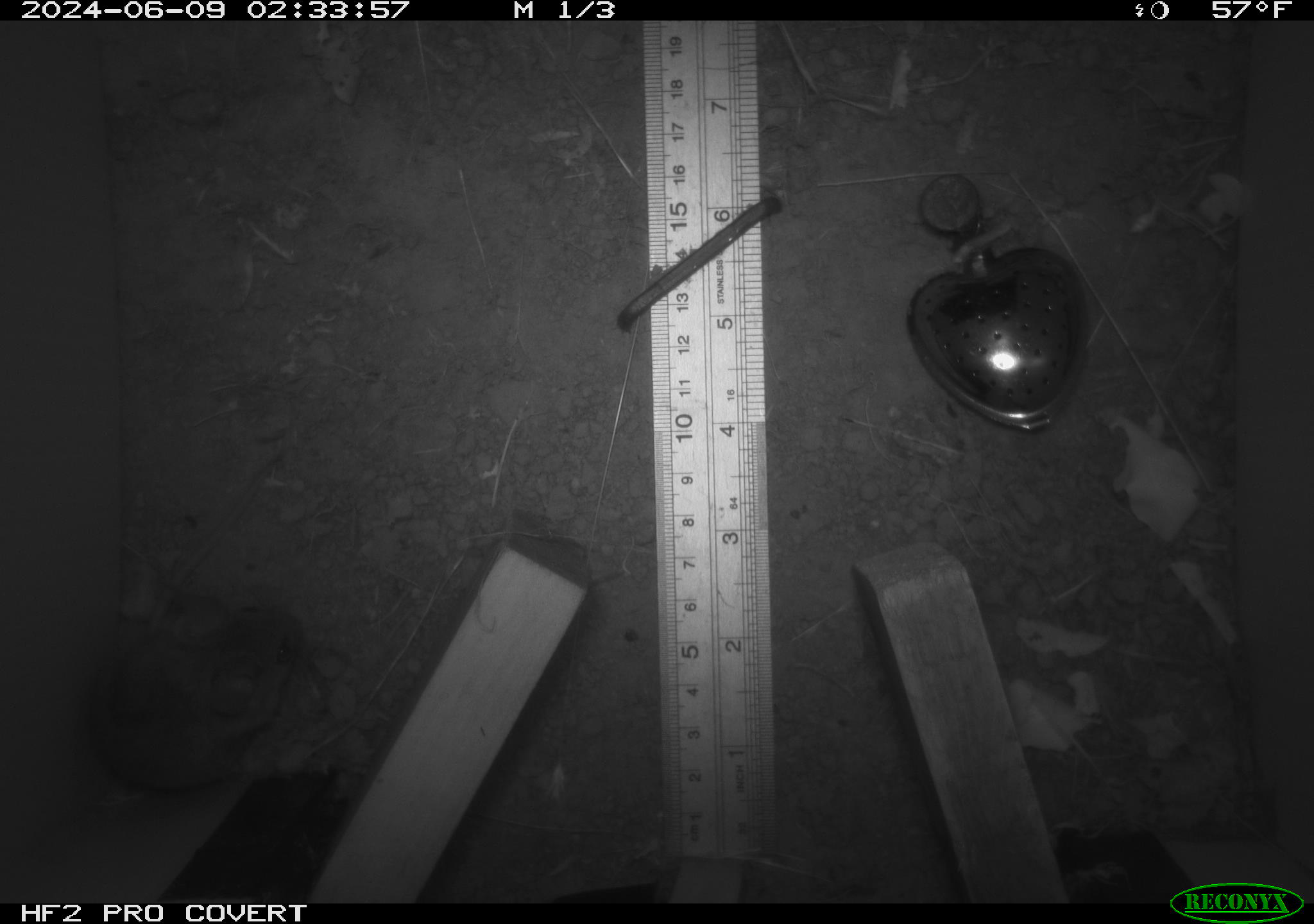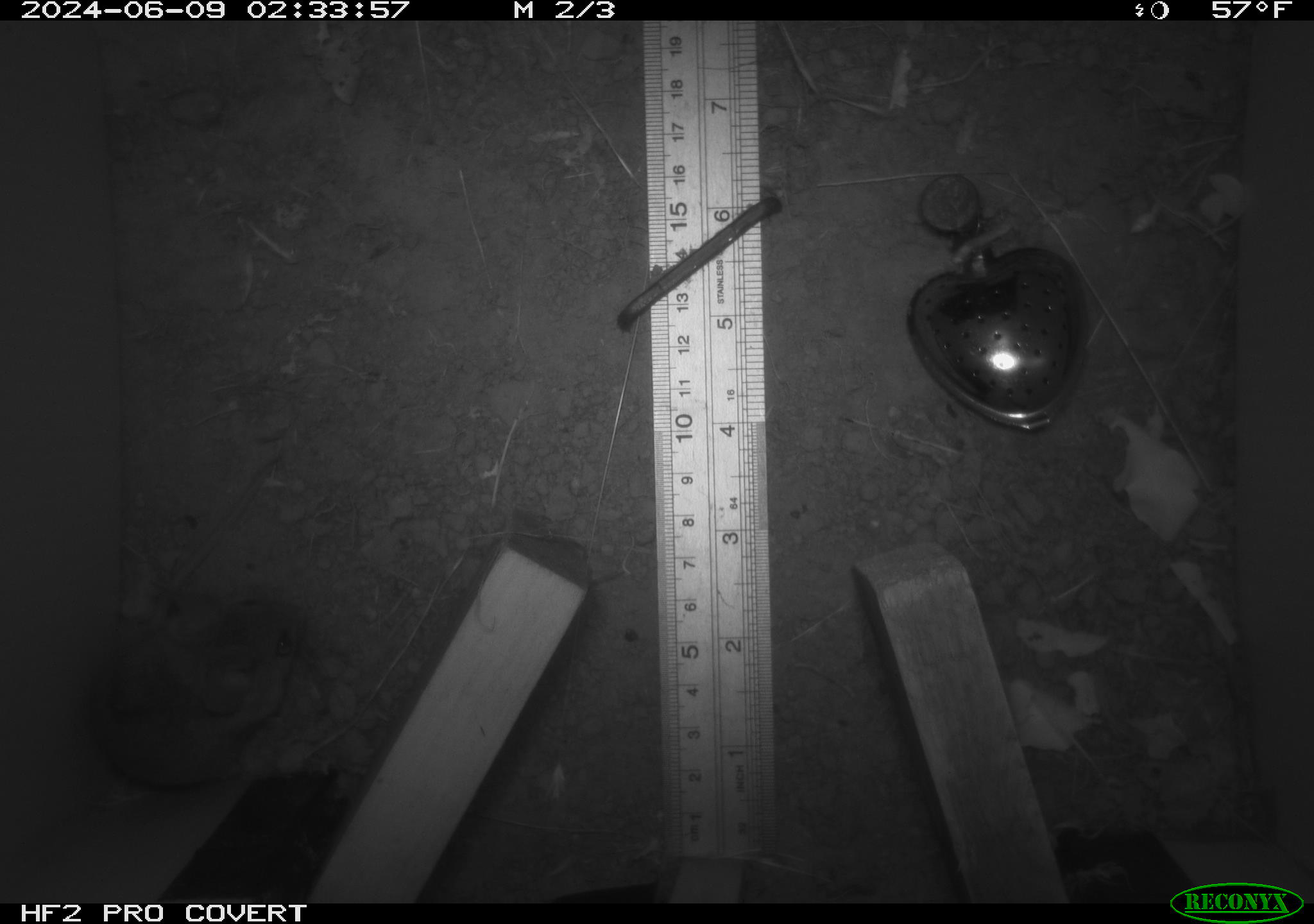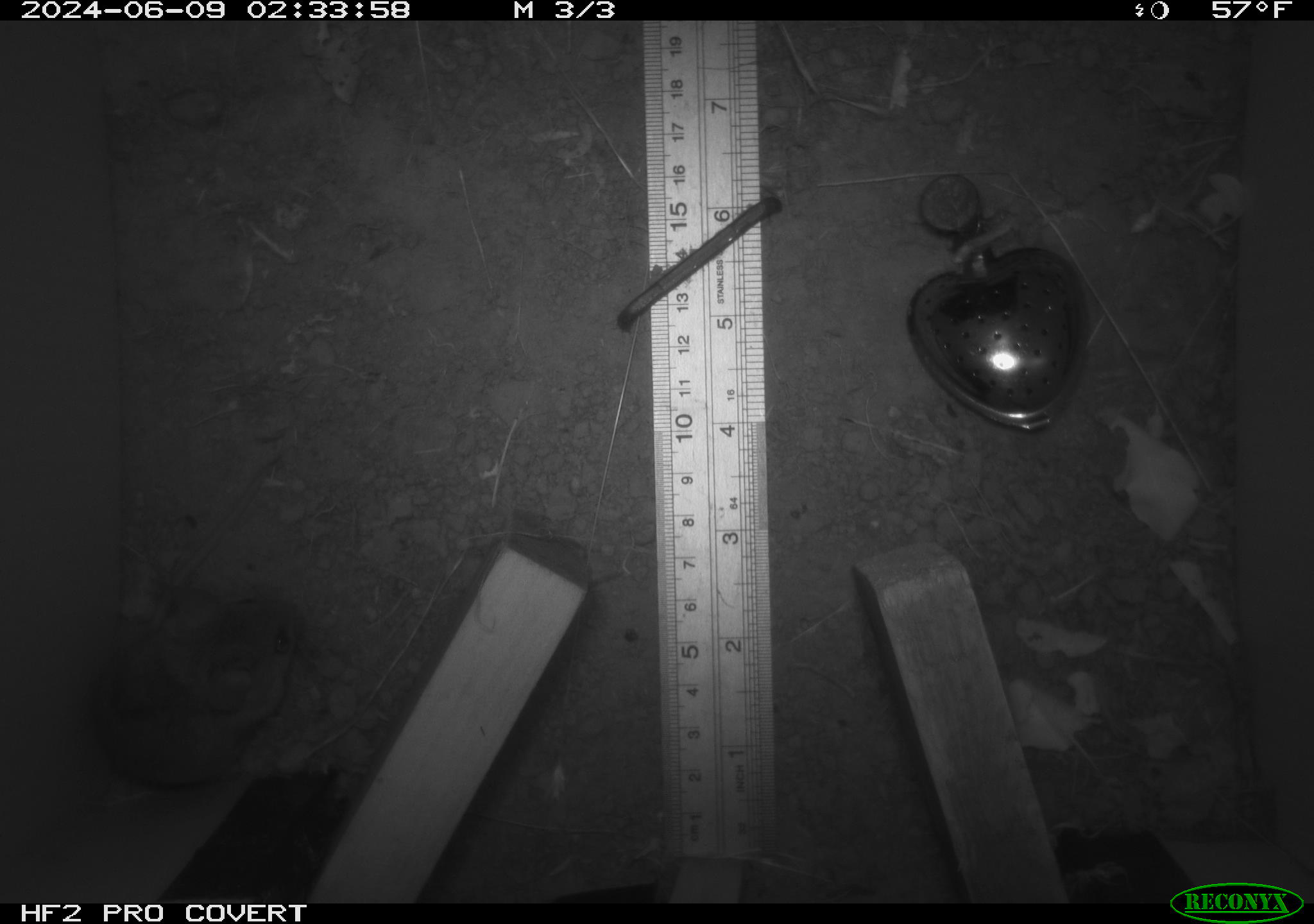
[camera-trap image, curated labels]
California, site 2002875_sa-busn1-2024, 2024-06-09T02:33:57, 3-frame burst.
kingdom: Animalia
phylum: Chordata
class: Mammalia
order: Rodentia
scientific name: Rodentia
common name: mouse species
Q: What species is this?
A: Mouse species (Rodentia).